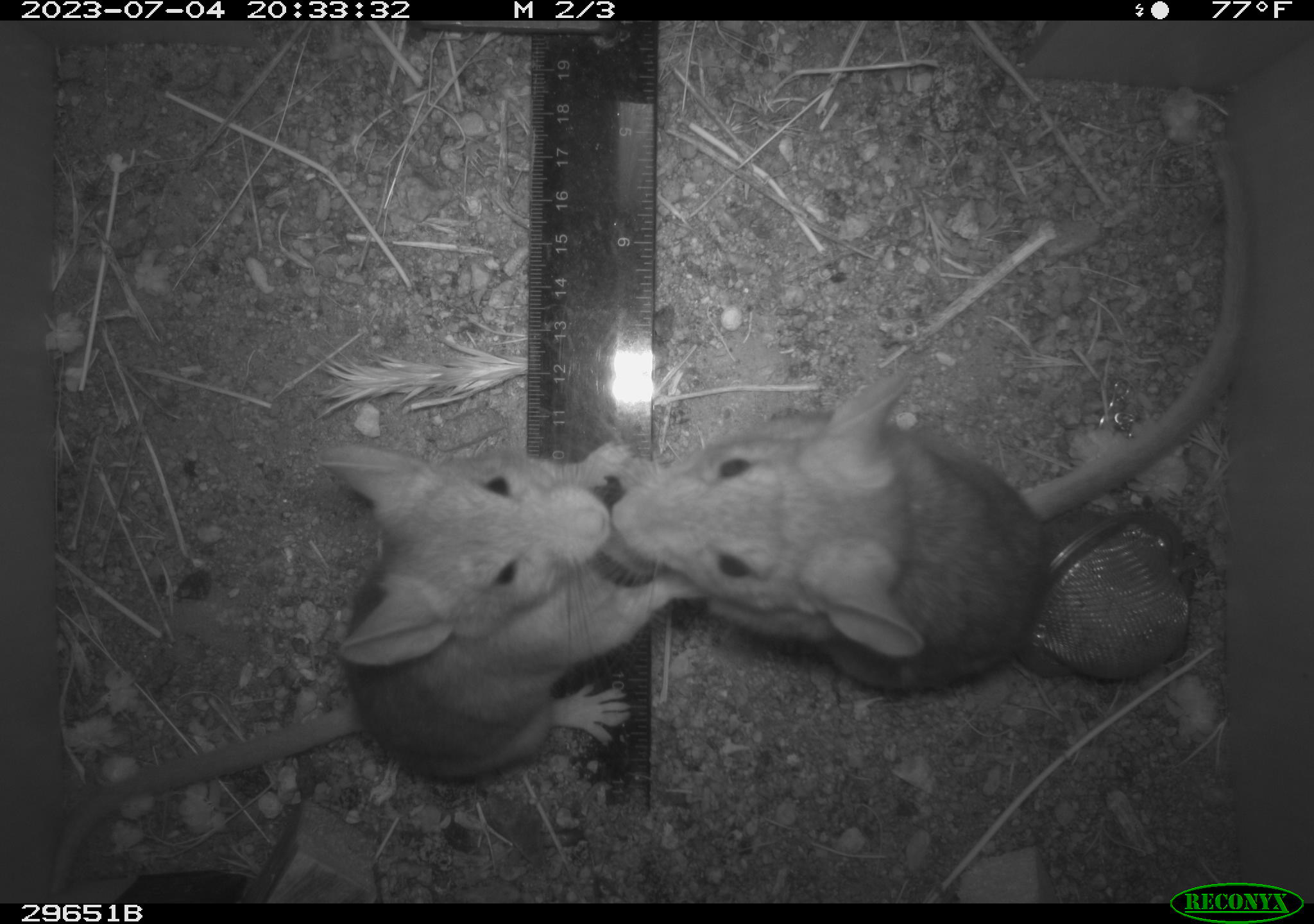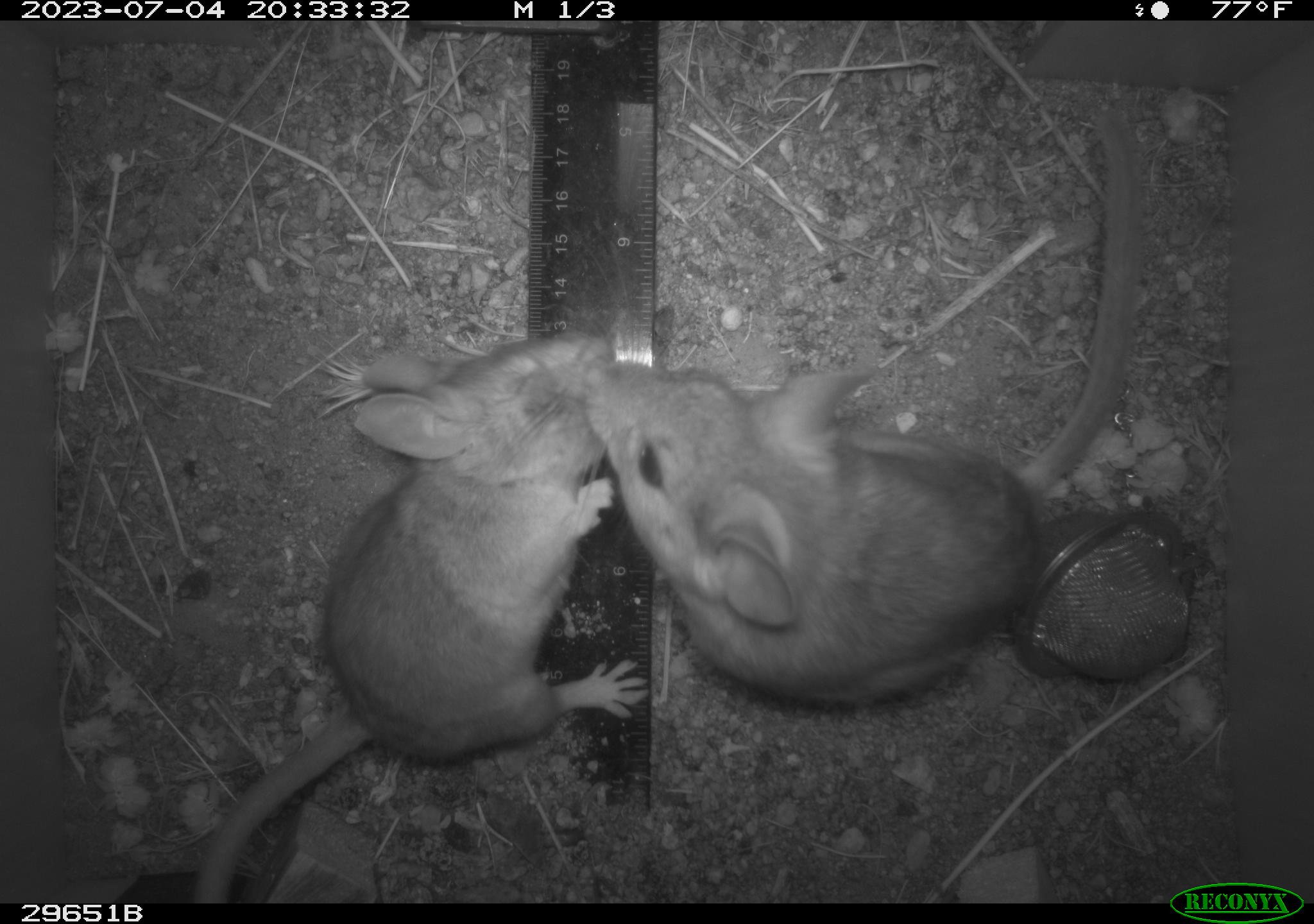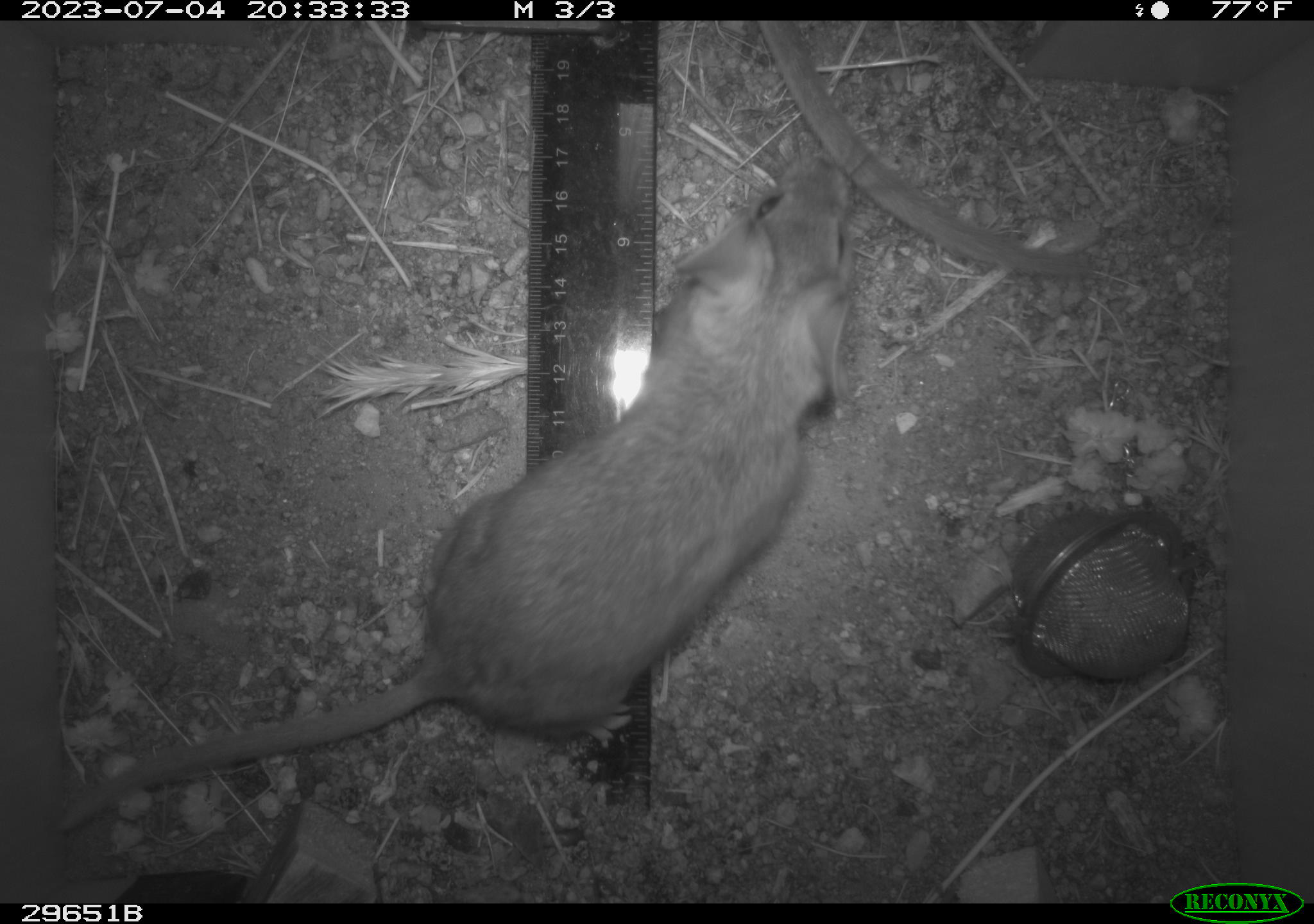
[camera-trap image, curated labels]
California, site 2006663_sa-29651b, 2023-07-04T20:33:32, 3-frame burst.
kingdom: Animalia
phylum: Chordata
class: Mammalia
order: Rodentia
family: Cricetidae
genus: Neotoma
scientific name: Neotoma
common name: pack rat or woodrat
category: neotoma species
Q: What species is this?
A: Neotoma species (pack rat or woodrat) (Neotoma).